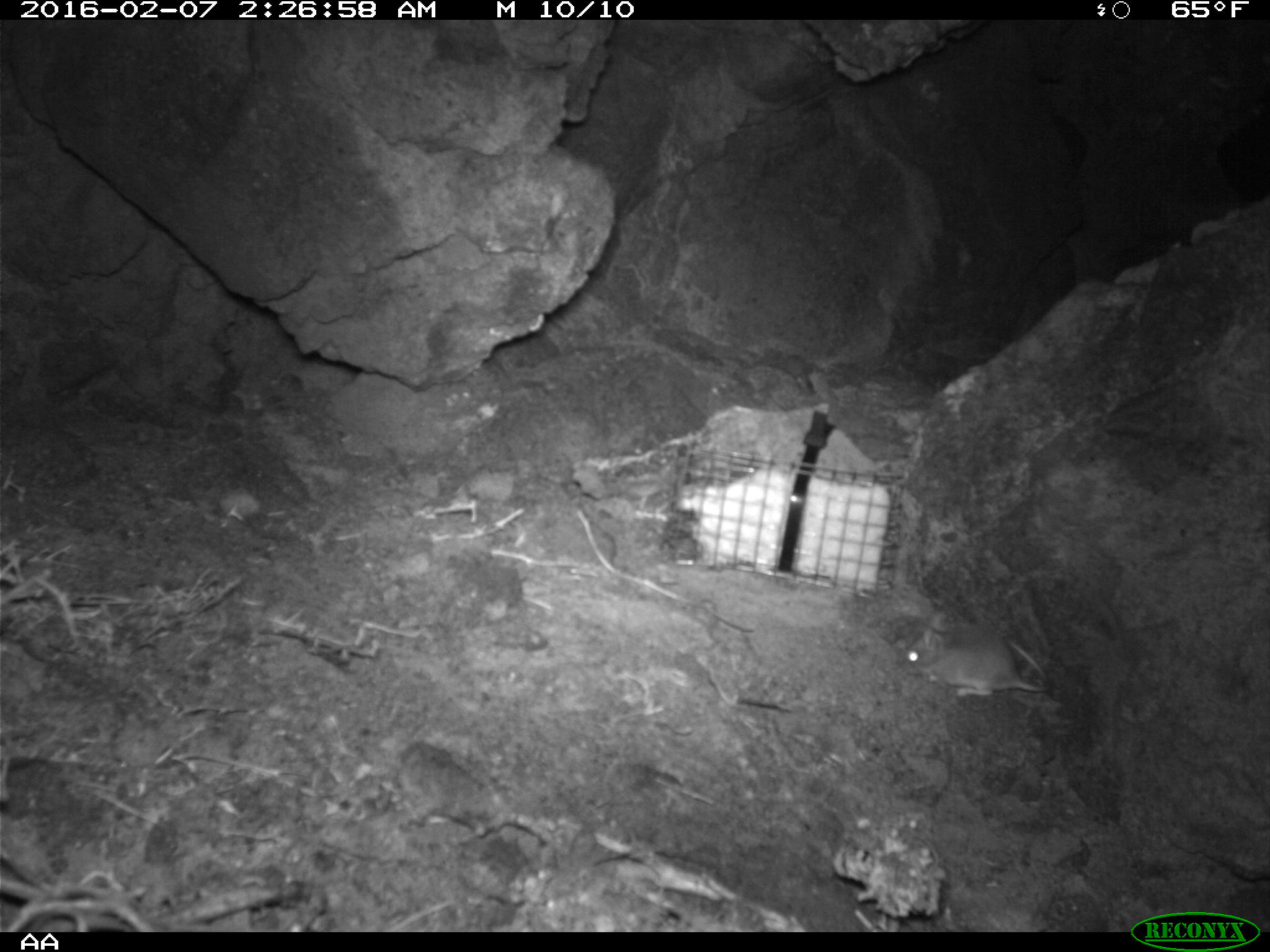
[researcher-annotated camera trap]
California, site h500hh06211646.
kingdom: Animalia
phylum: Chordata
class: Mammalia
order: Rodentia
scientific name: Rodentia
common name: rodent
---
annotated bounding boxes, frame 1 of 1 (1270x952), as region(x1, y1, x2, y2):
rodent: region(908, 606, 1047, 697)